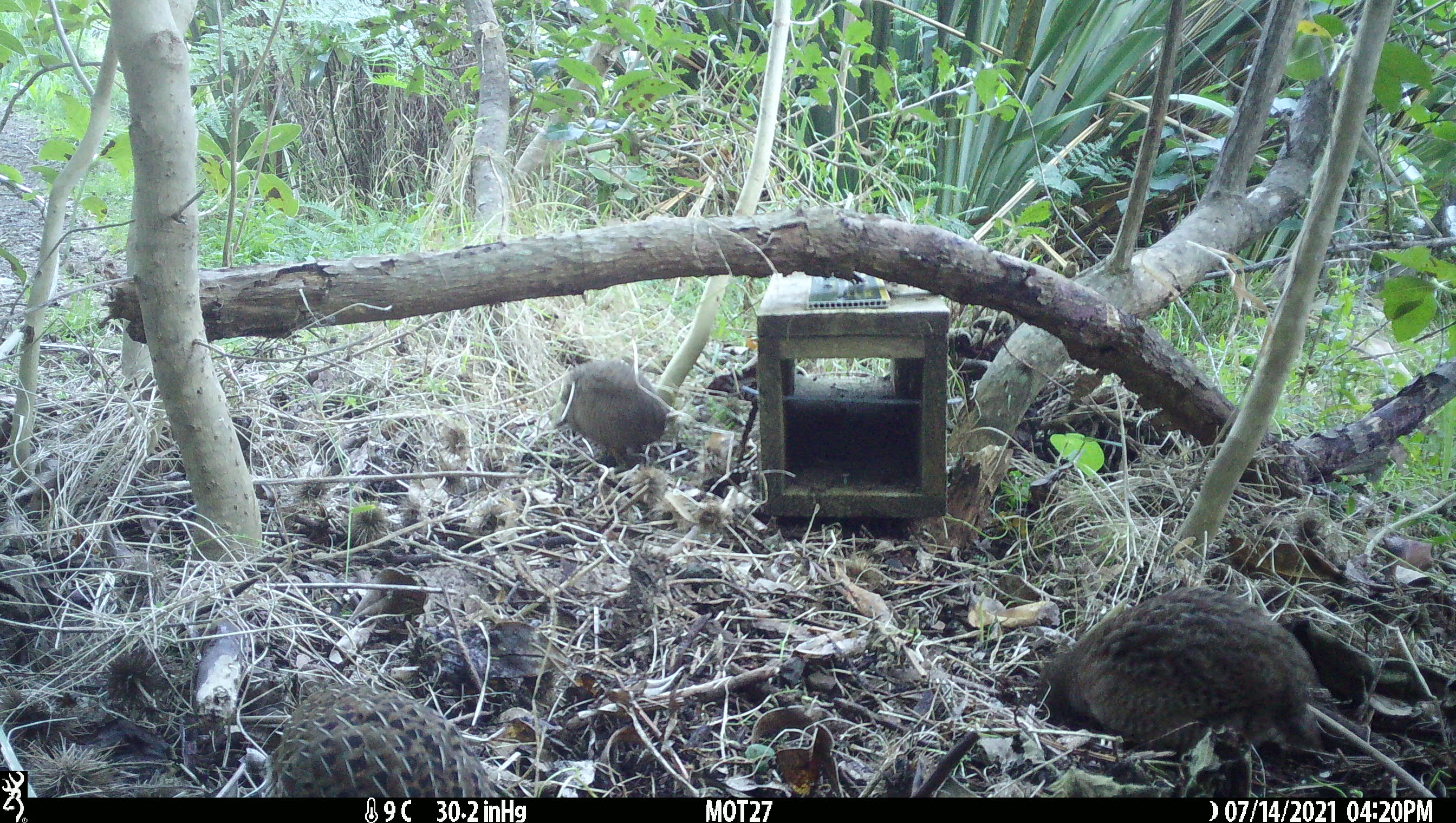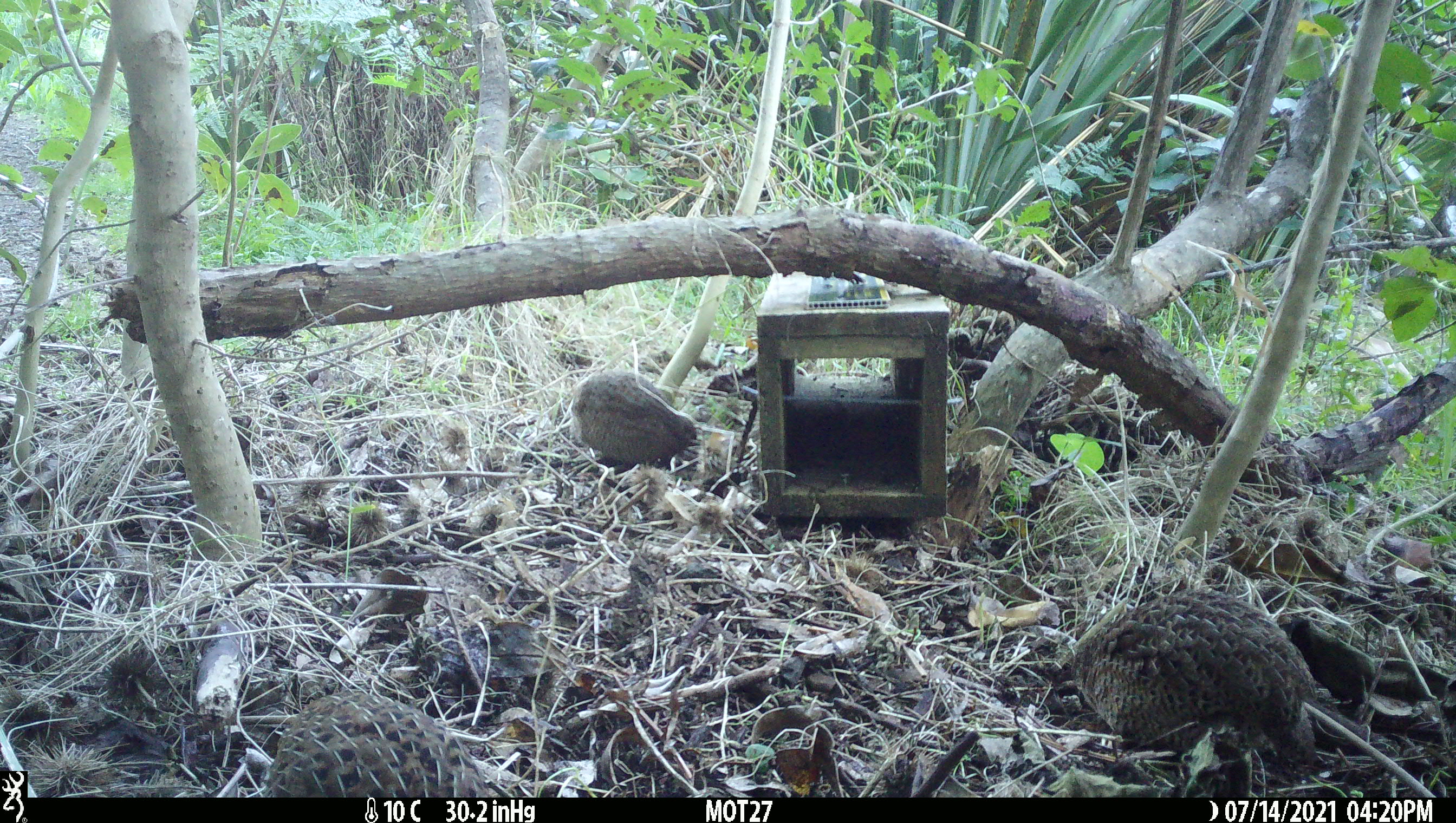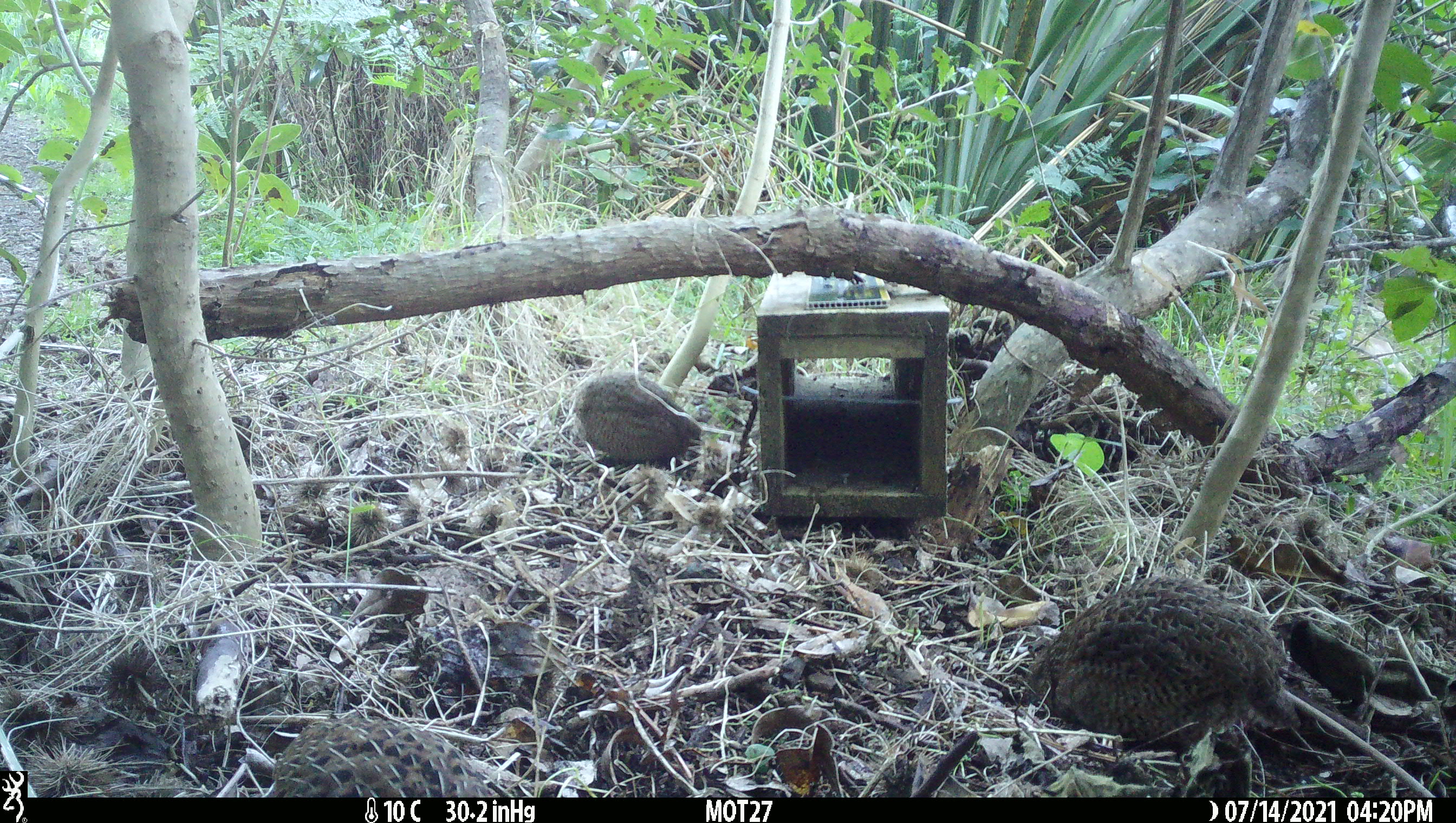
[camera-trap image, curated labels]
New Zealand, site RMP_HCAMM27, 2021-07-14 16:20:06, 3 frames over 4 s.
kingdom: Animalia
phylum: Chordata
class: Aves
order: Galliformes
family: Phasianidae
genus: Synoicus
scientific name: Synoicus ypsilophorus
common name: brown quail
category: quail brown